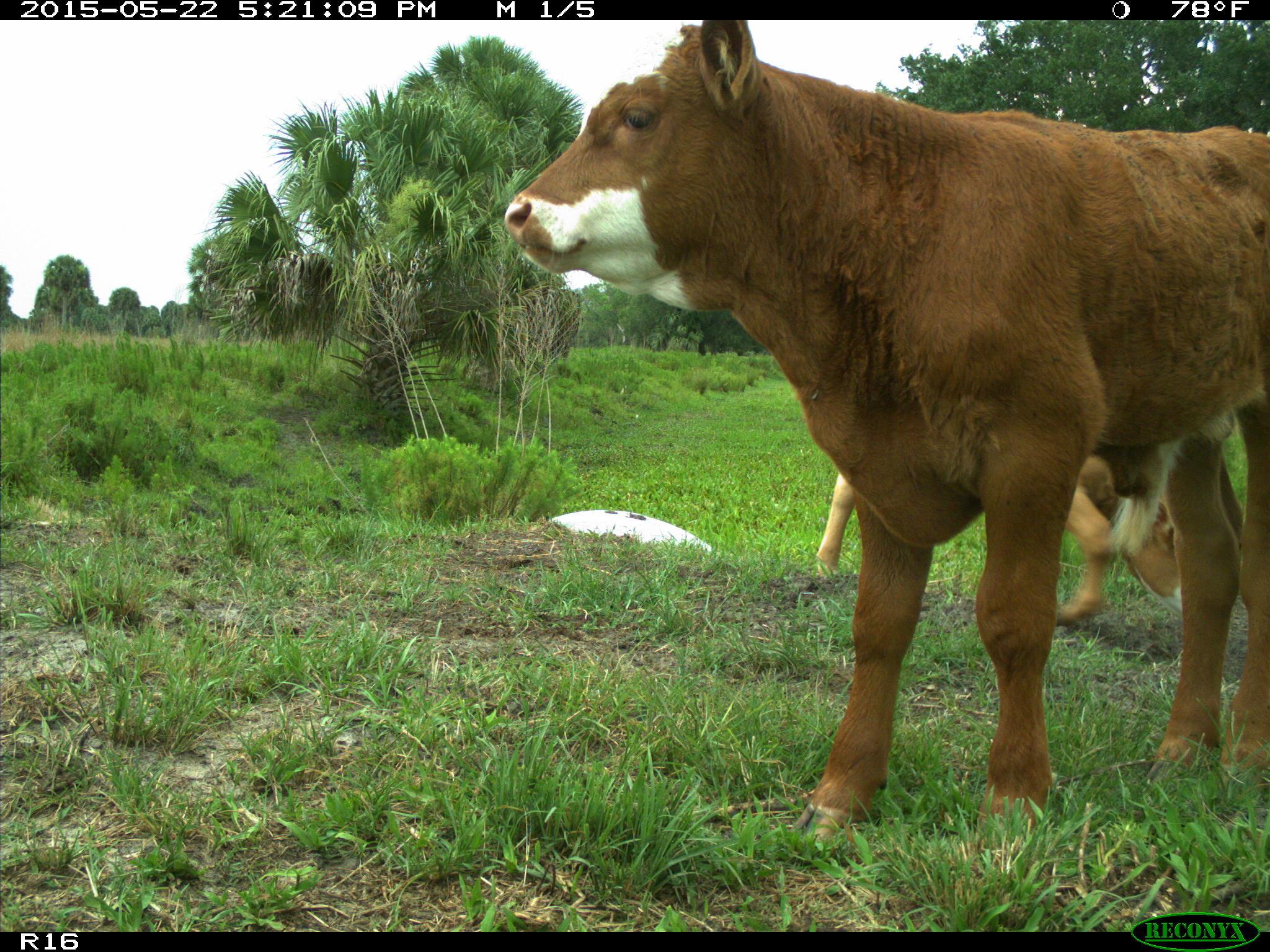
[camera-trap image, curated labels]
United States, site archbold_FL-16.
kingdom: Animalia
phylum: Chordata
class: Mammalia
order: Artiodactyla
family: Bovidae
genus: Bos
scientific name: Bos taurus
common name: domestic cow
Bos taurus (domestic cow).